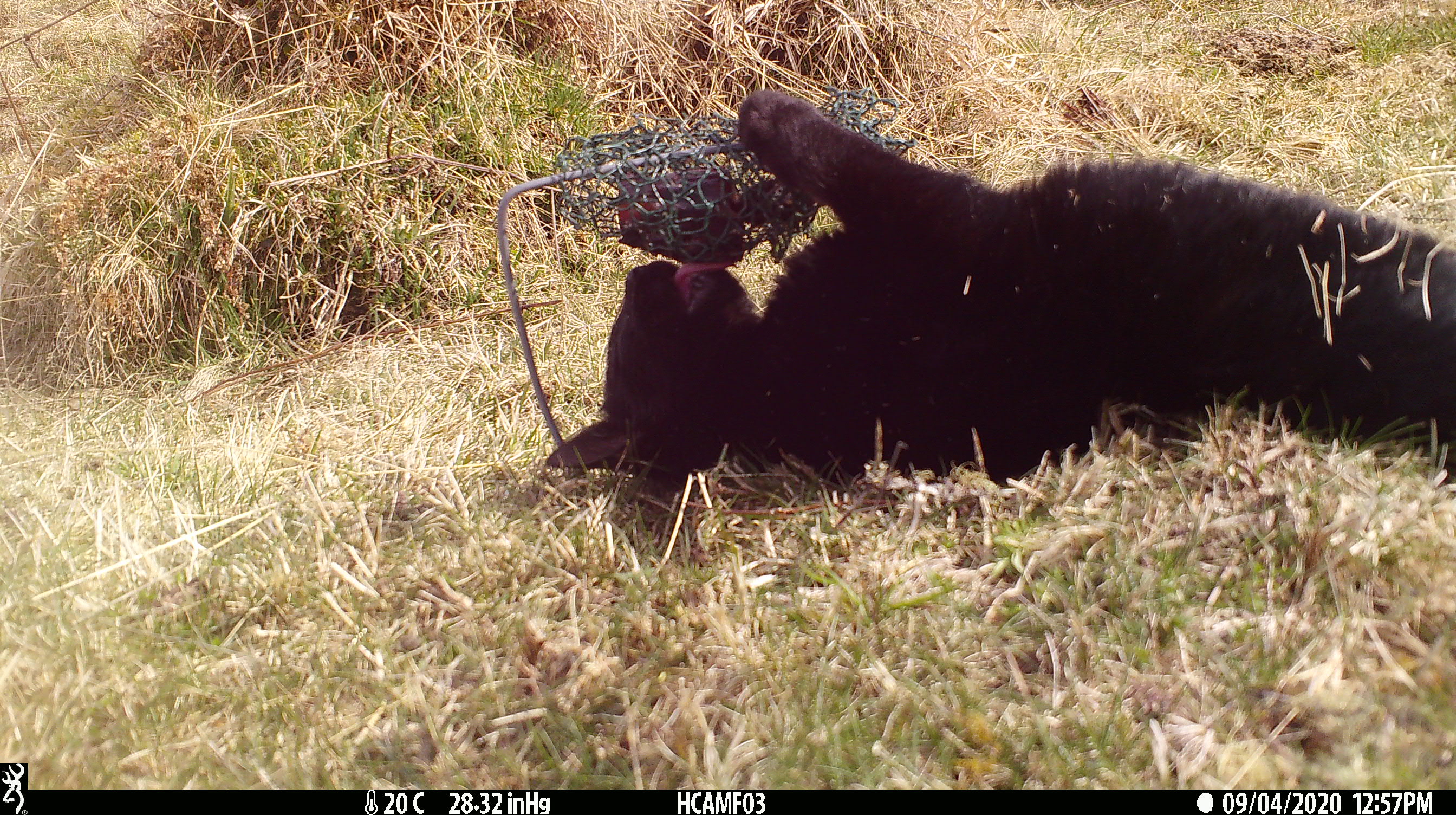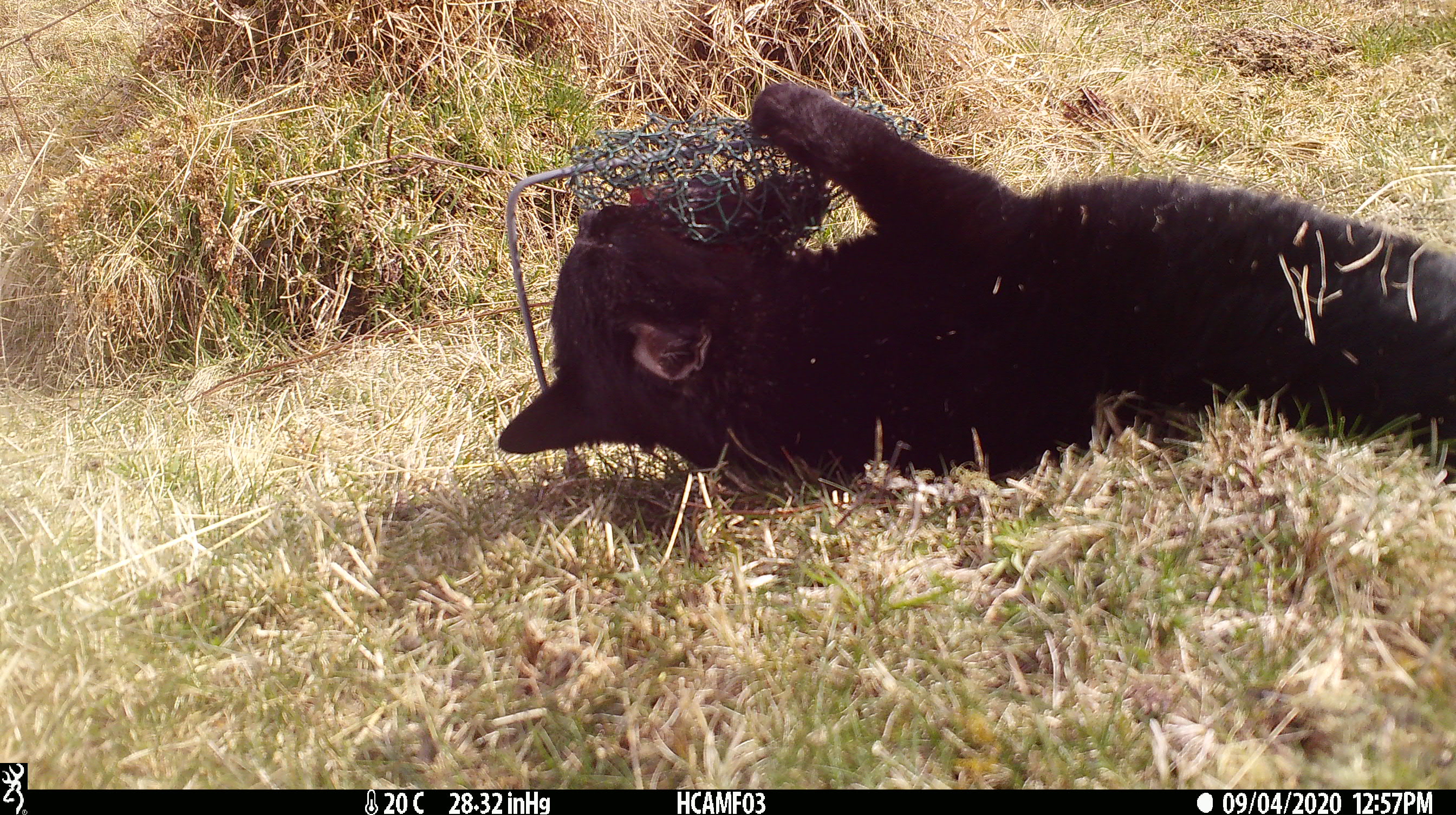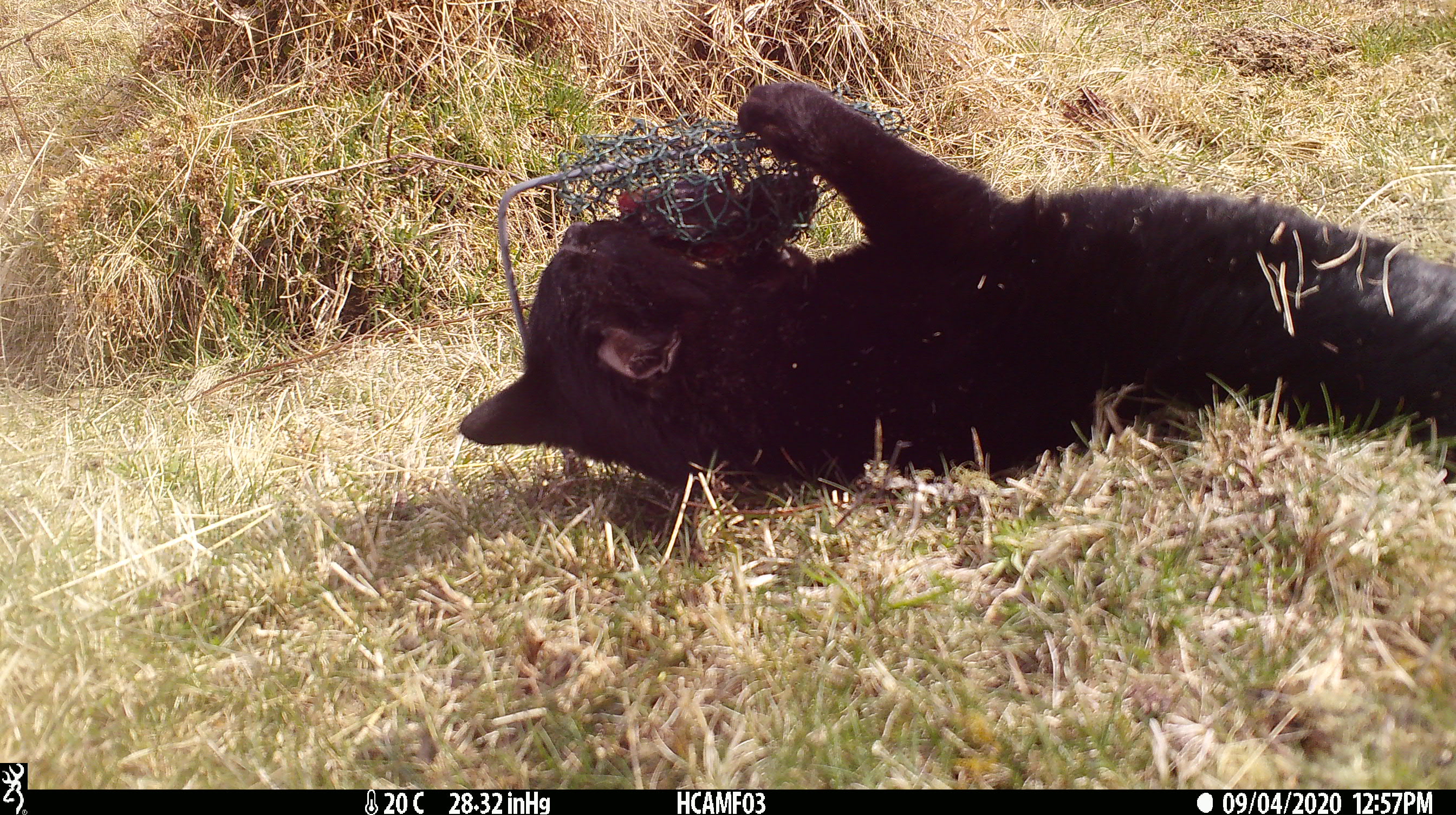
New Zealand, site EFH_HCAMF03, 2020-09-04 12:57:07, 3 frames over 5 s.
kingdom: Animalia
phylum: Chordata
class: Mammalia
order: Carnivora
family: Felidae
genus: Felis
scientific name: Felis catus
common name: domestic cat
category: cat